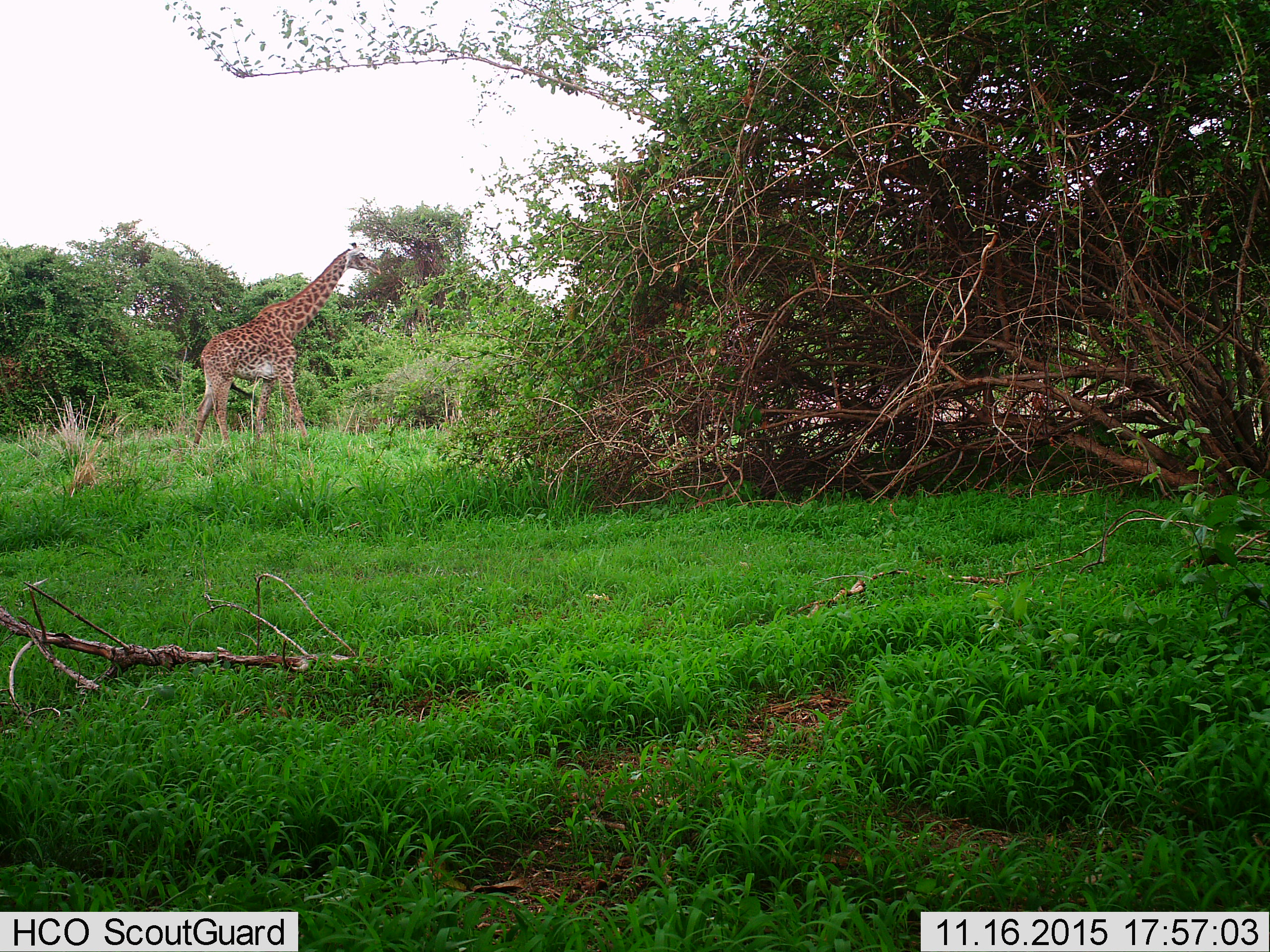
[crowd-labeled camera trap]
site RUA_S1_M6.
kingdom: Animalia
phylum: Chordata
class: Mammalia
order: Artiodactyla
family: Giraffidae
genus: Giraffa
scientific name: Giraffa camelopardalis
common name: giraffe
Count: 1.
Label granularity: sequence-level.